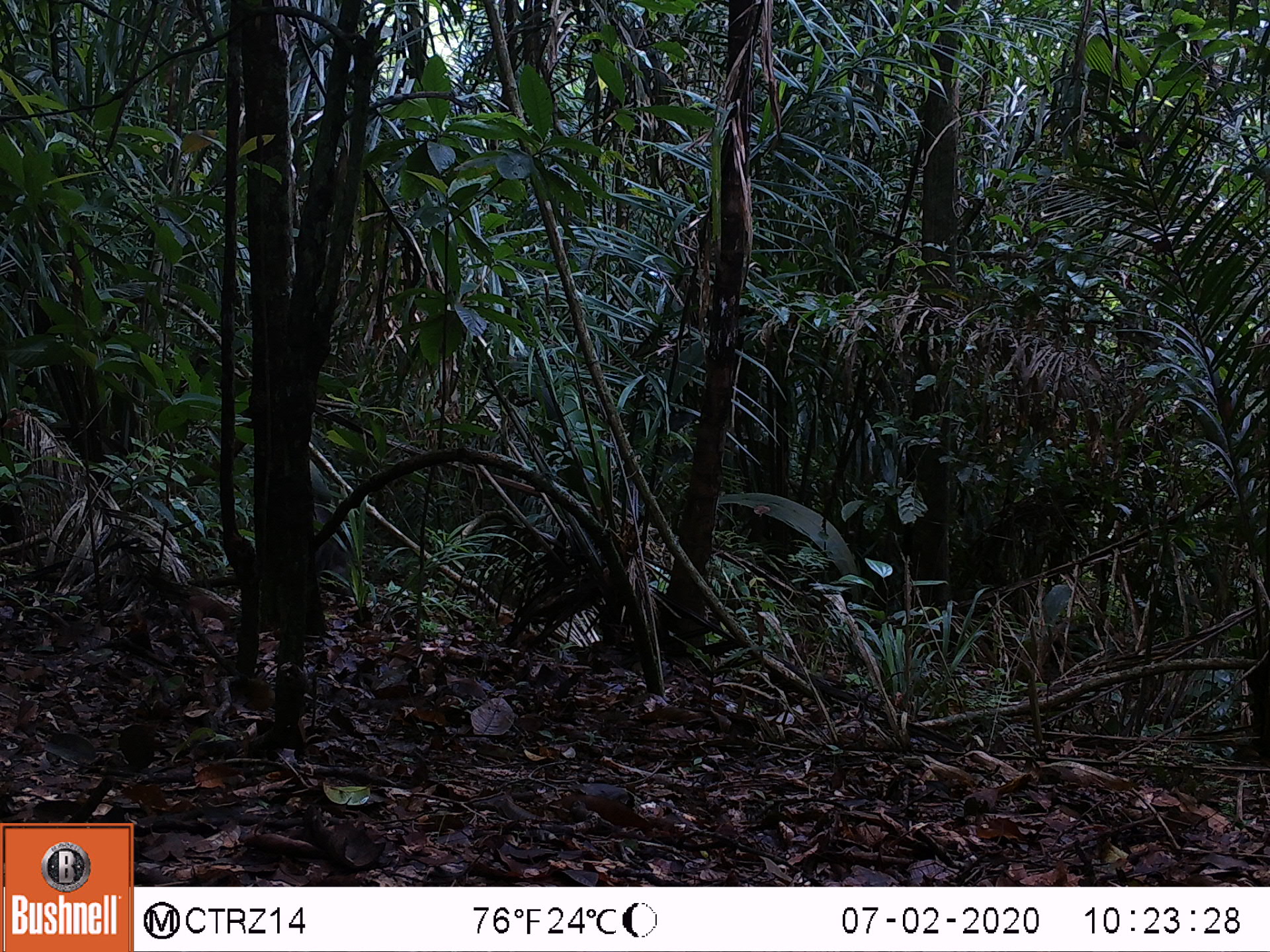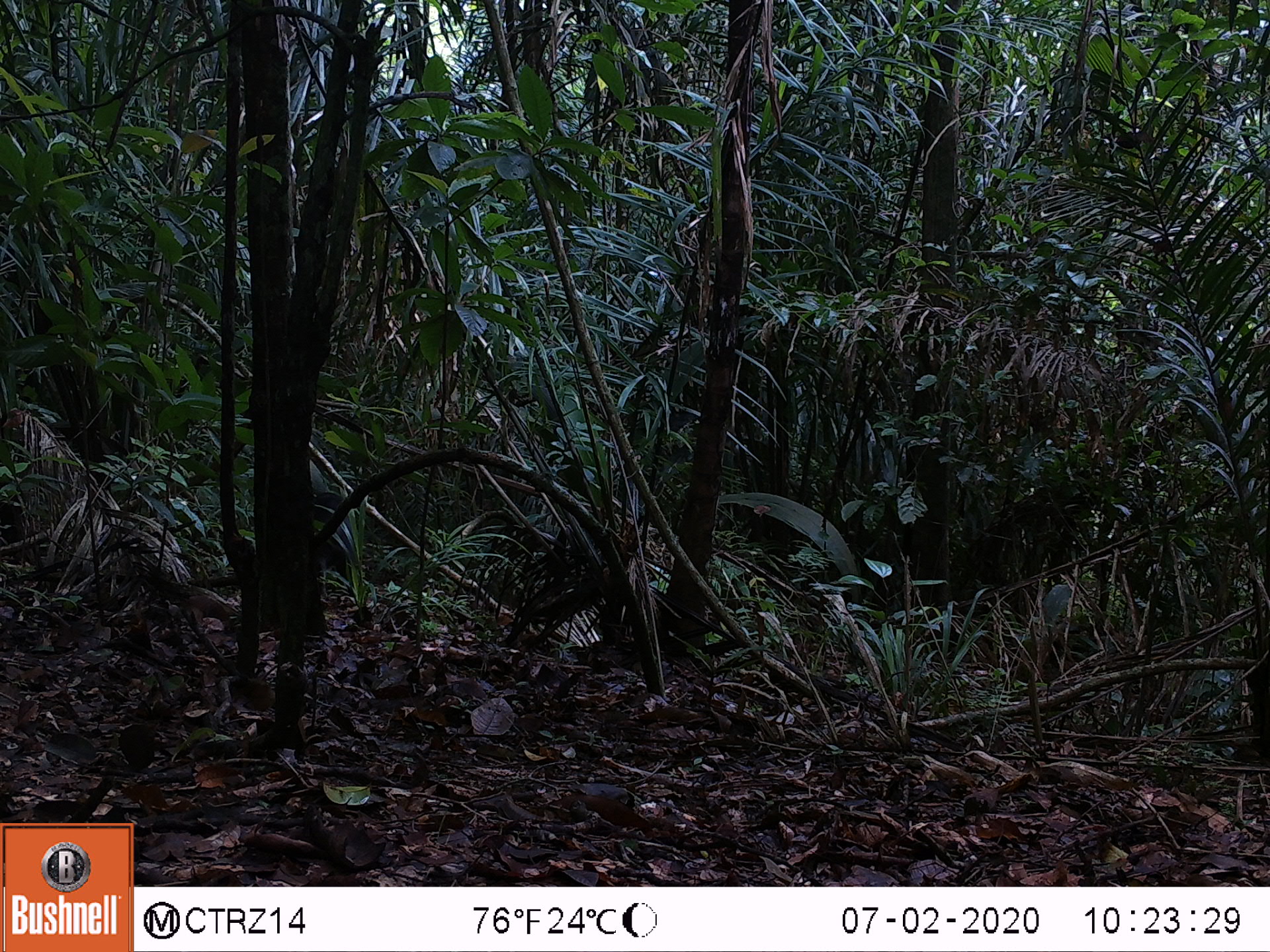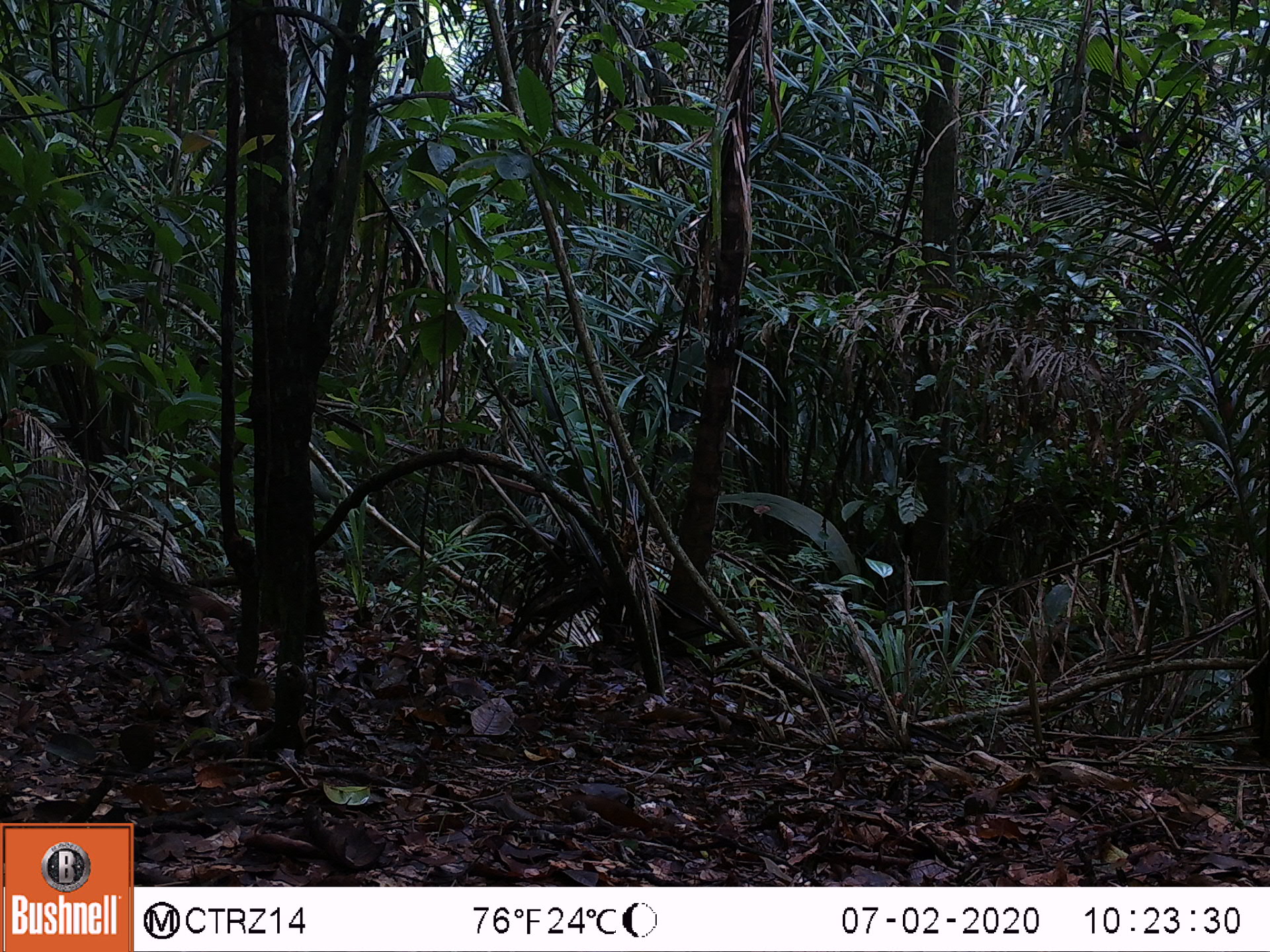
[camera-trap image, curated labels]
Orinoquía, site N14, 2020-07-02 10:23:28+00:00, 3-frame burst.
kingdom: Animalia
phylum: Chordata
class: Mammalia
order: Artiodactyla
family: Tayassuidae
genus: Pecari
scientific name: Pecari tajacu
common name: collared peccary